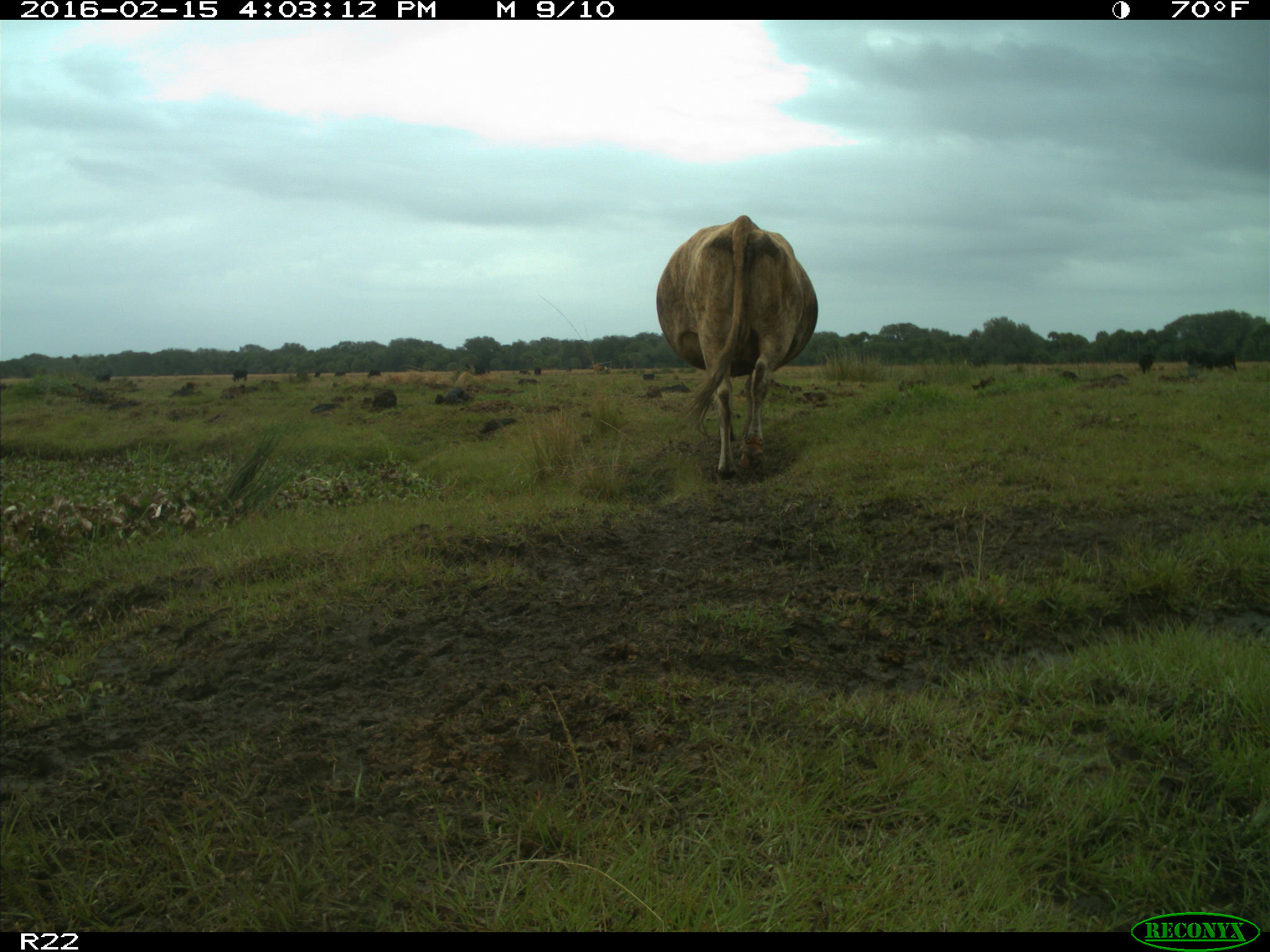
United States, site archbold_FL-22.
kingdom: Animalia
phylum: Chordata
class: Mammalia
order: Artiodactyla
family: Bovidae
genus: Bos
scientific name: Bos taurus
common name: domestic cow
Bos taurus (domestic cow).